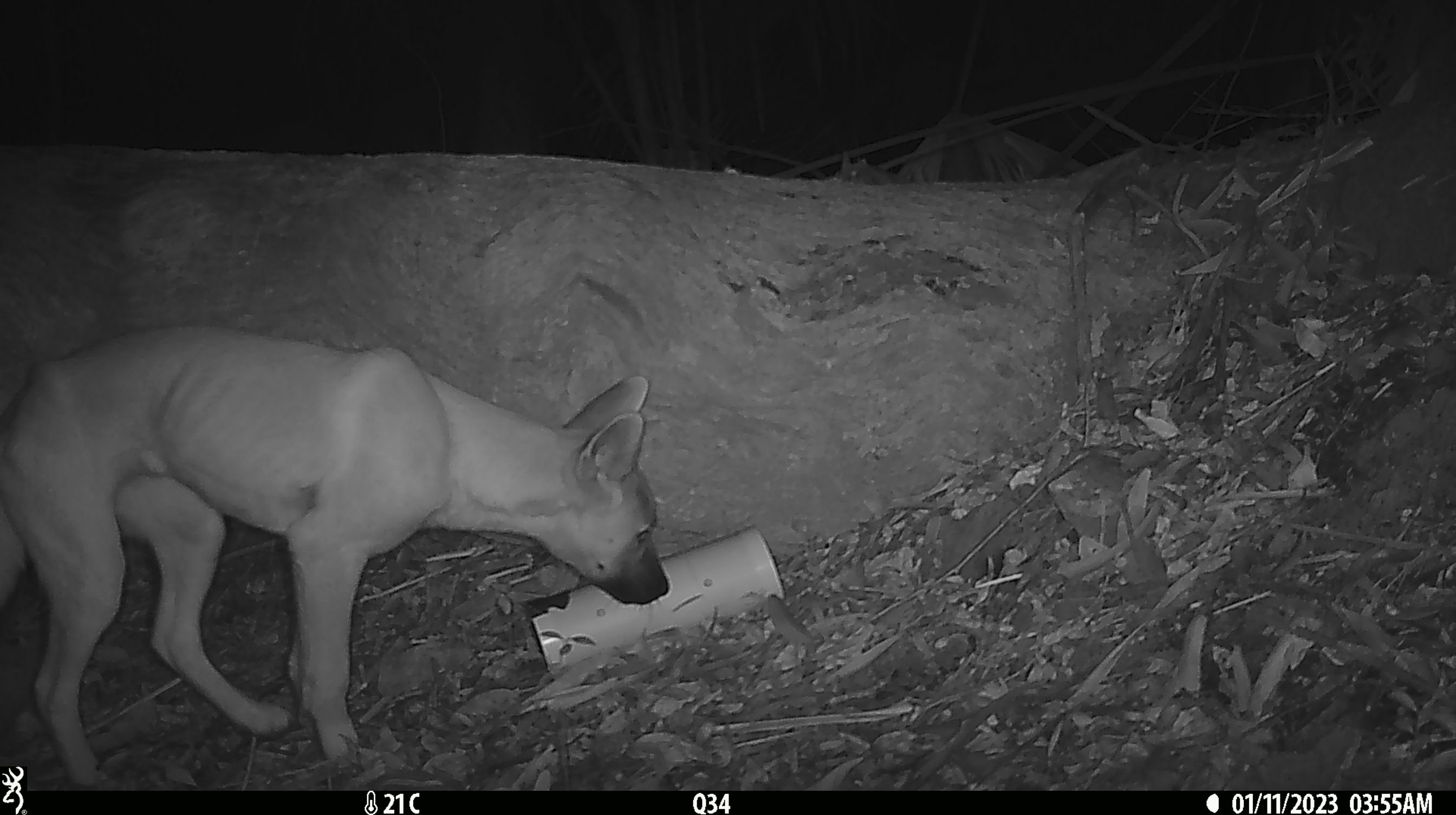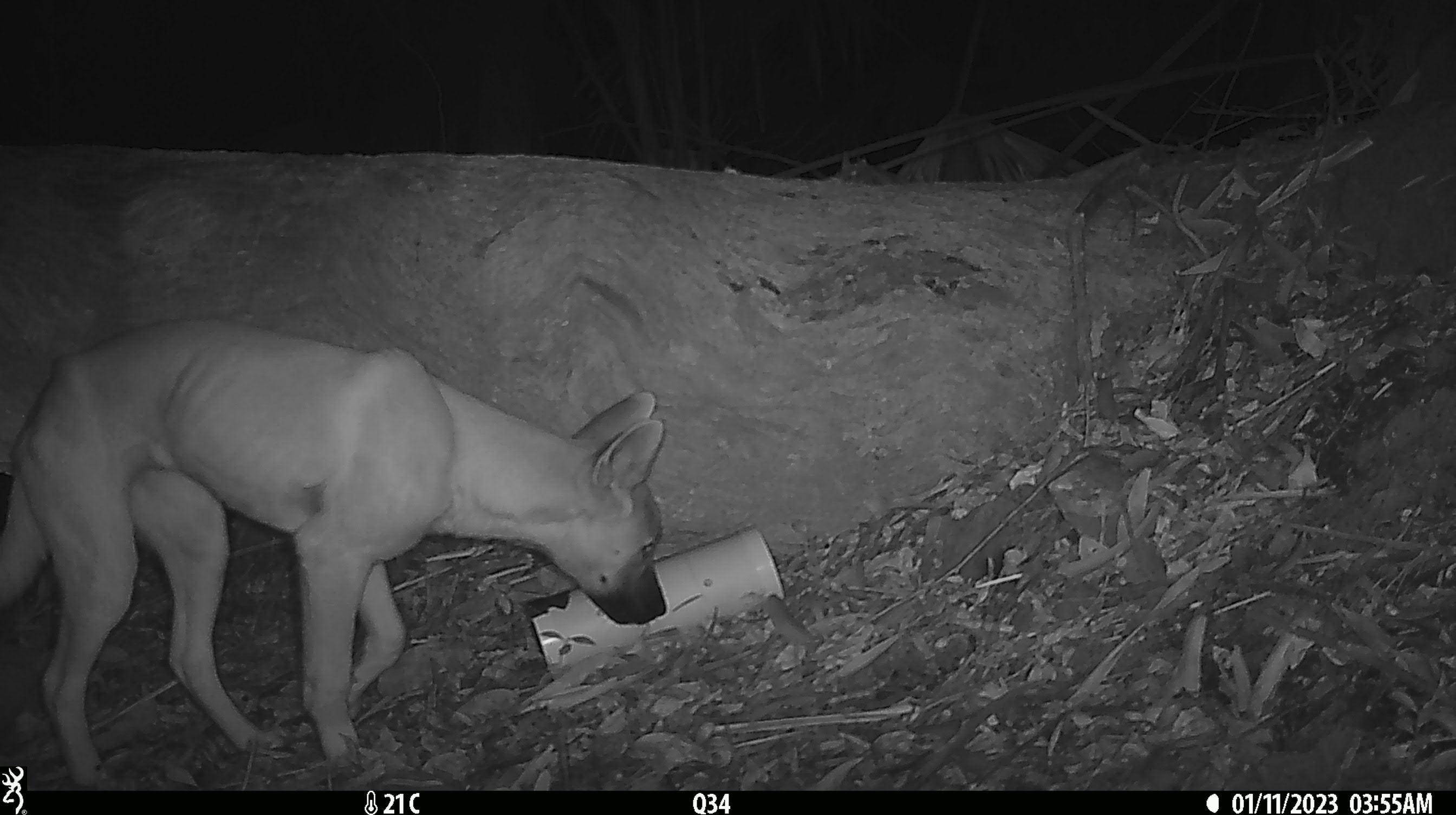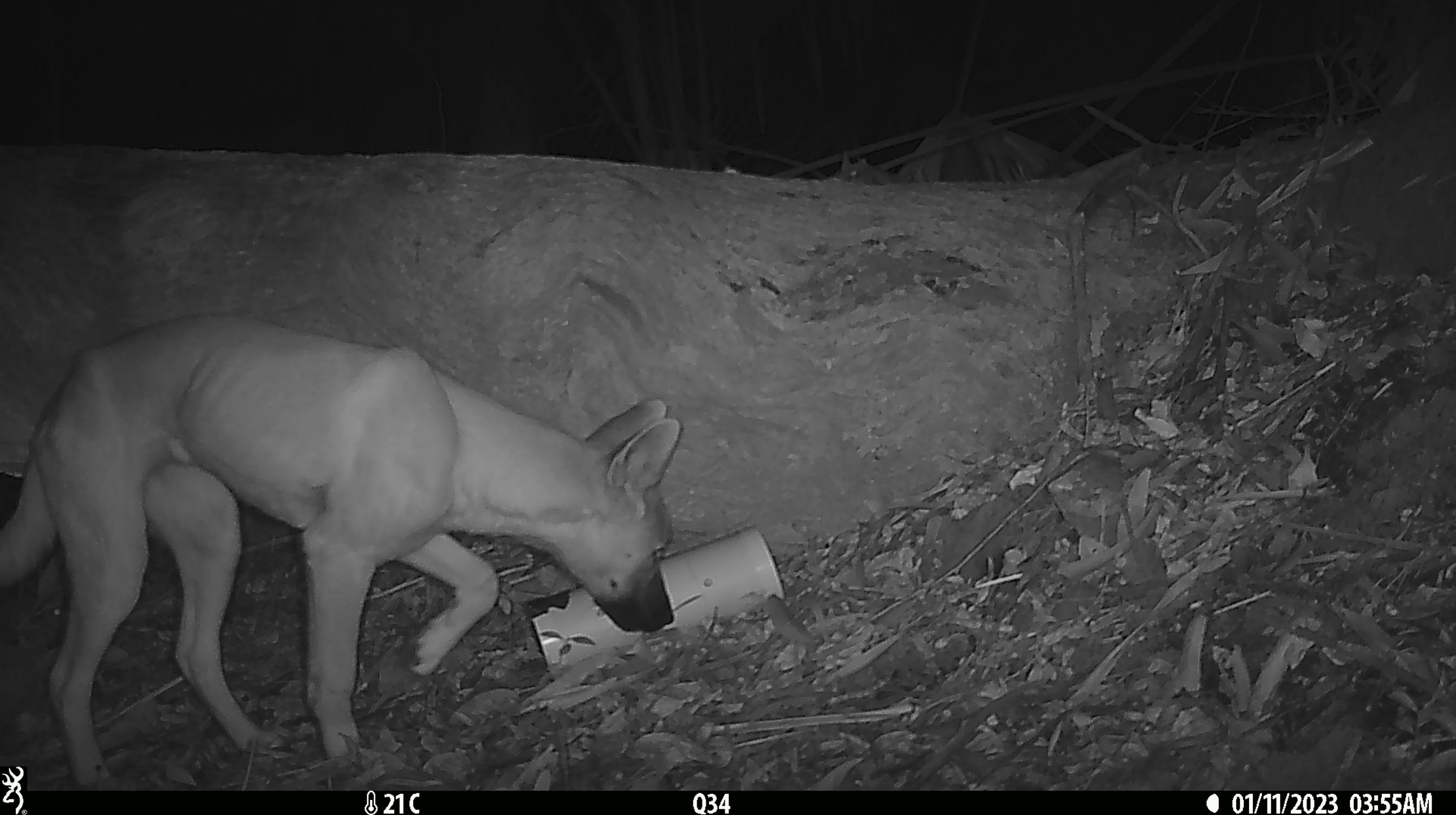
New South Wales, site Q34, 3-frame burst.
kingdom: Animalia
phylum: Chordata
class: Mammalia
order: Carnivora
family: Canidae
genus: Canis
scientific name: Canis familiaris dingo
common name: dingo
Dingo (Canis familiaris dingo).